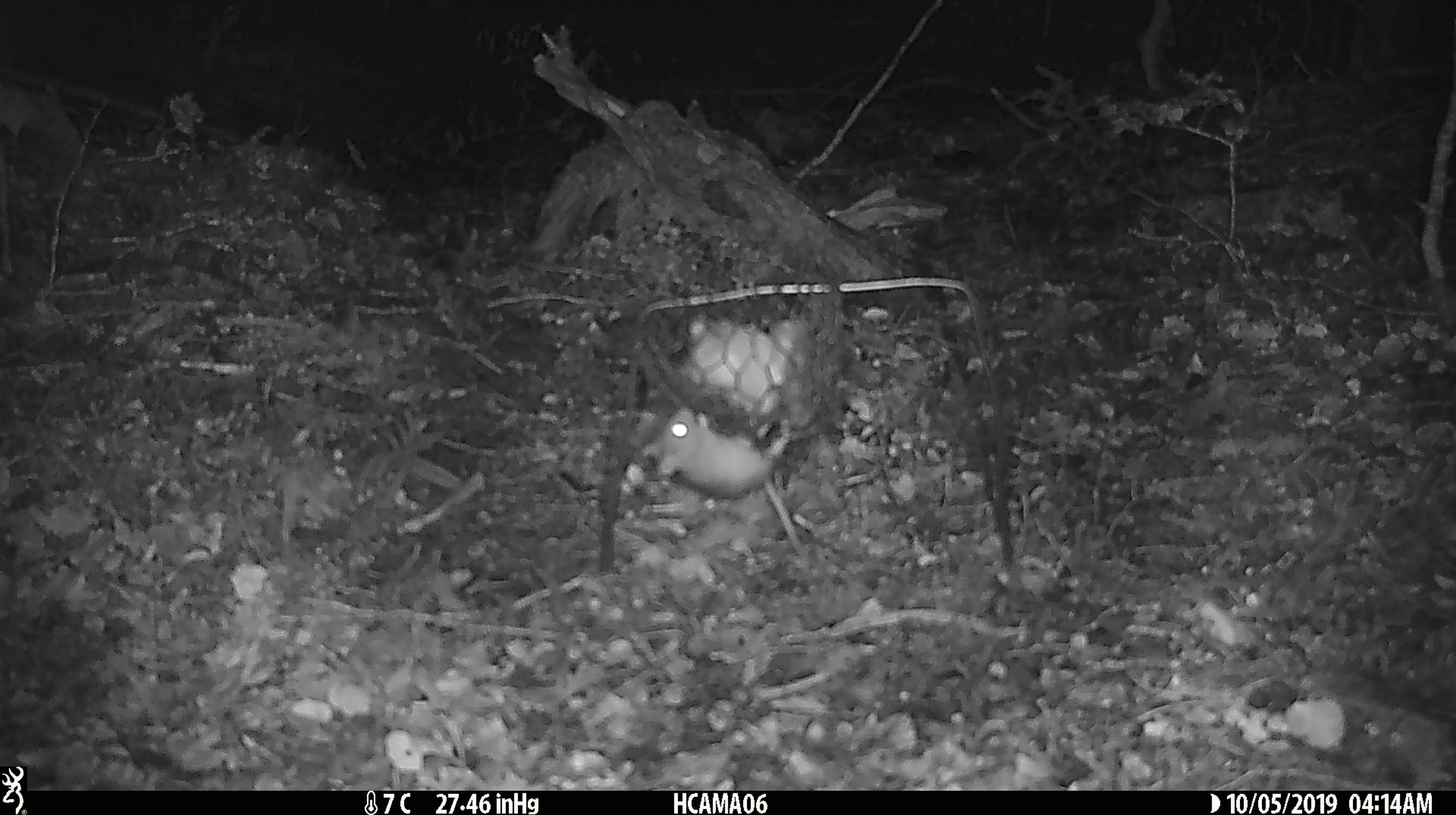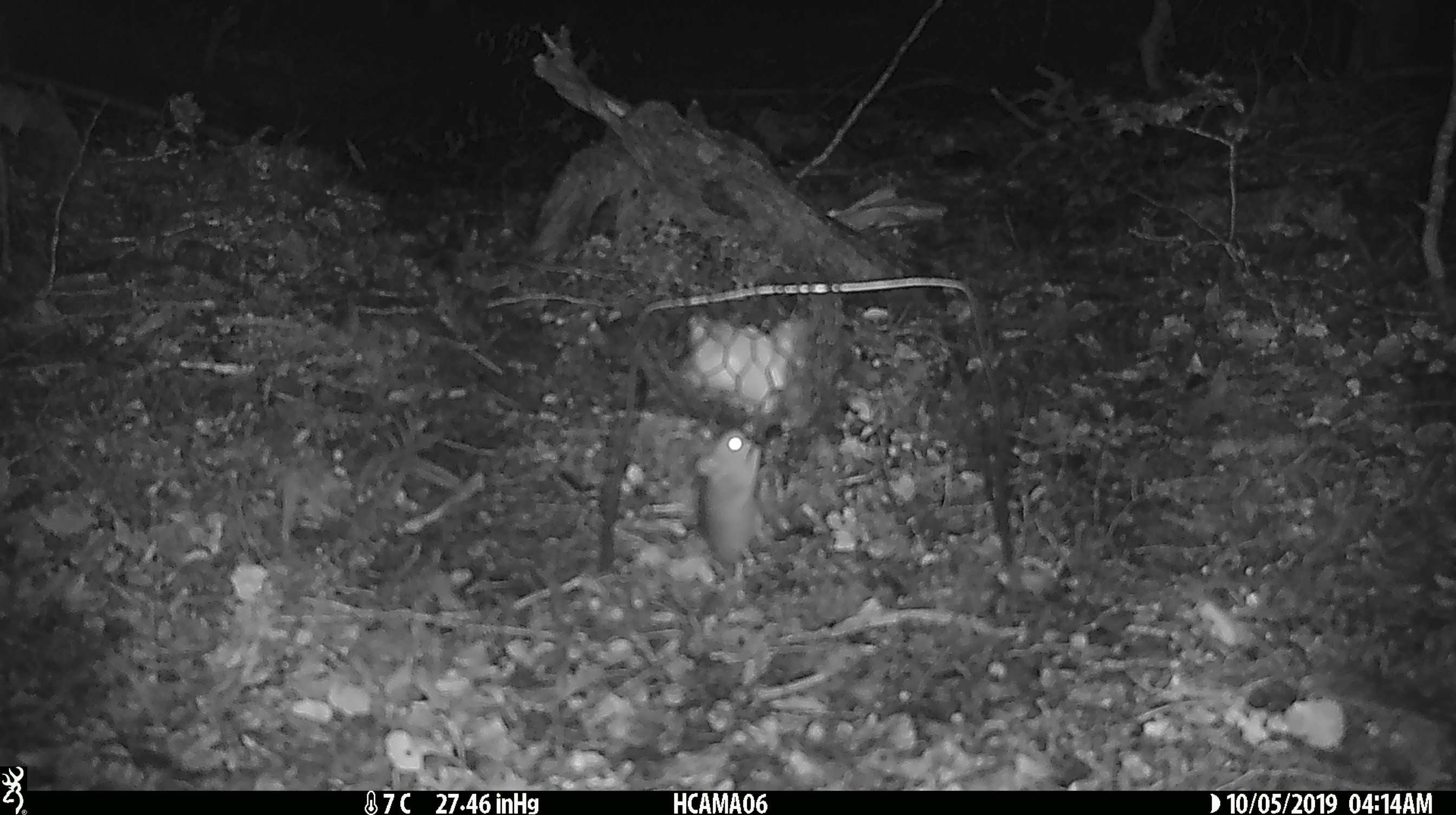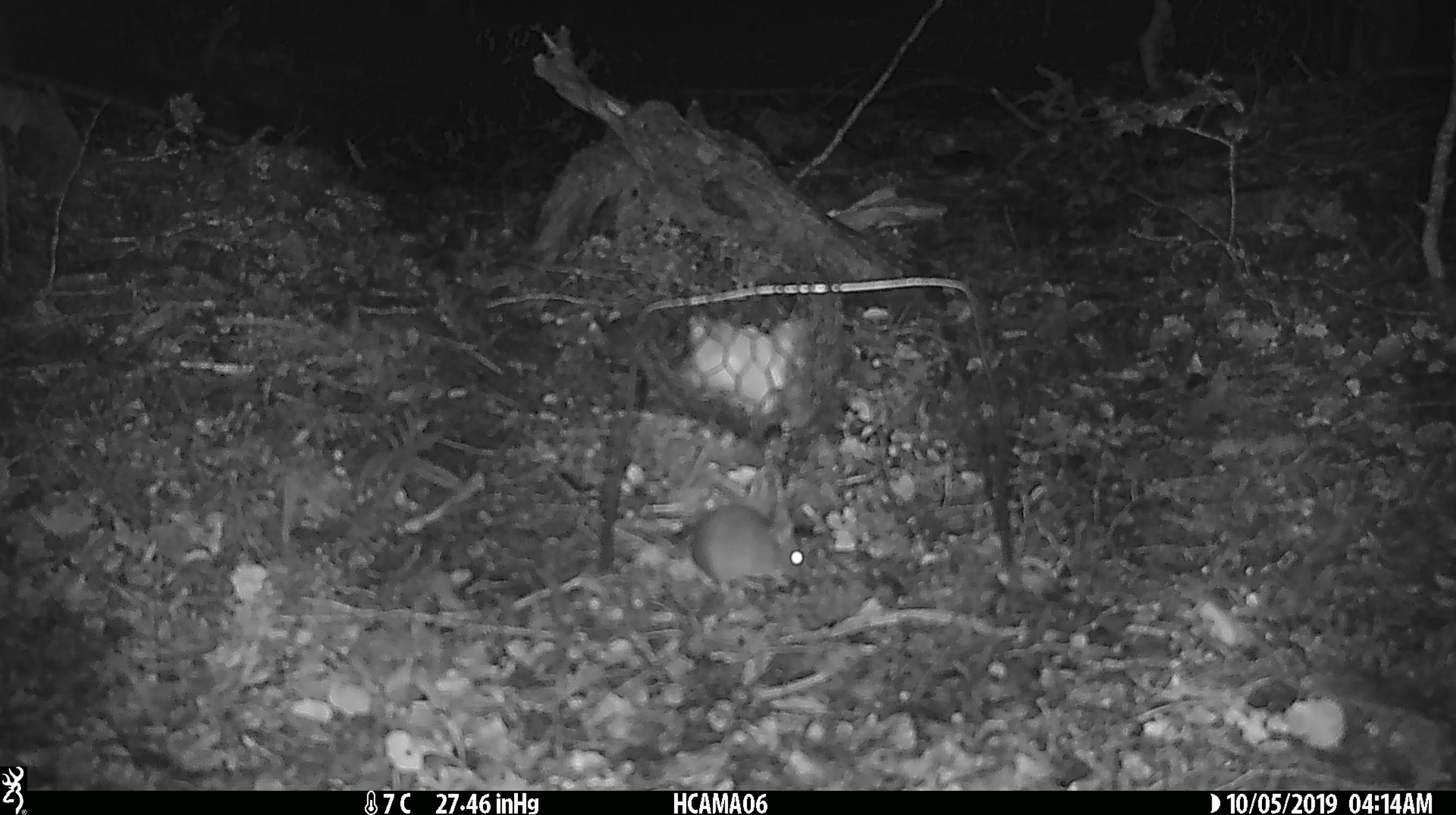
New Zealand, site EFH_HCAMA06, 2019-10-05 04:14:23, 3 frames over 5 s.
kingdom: Animalia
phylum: Chordata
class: Mammalia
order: Rodentia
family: Muridae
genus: Mus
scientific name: Mus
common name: mouse